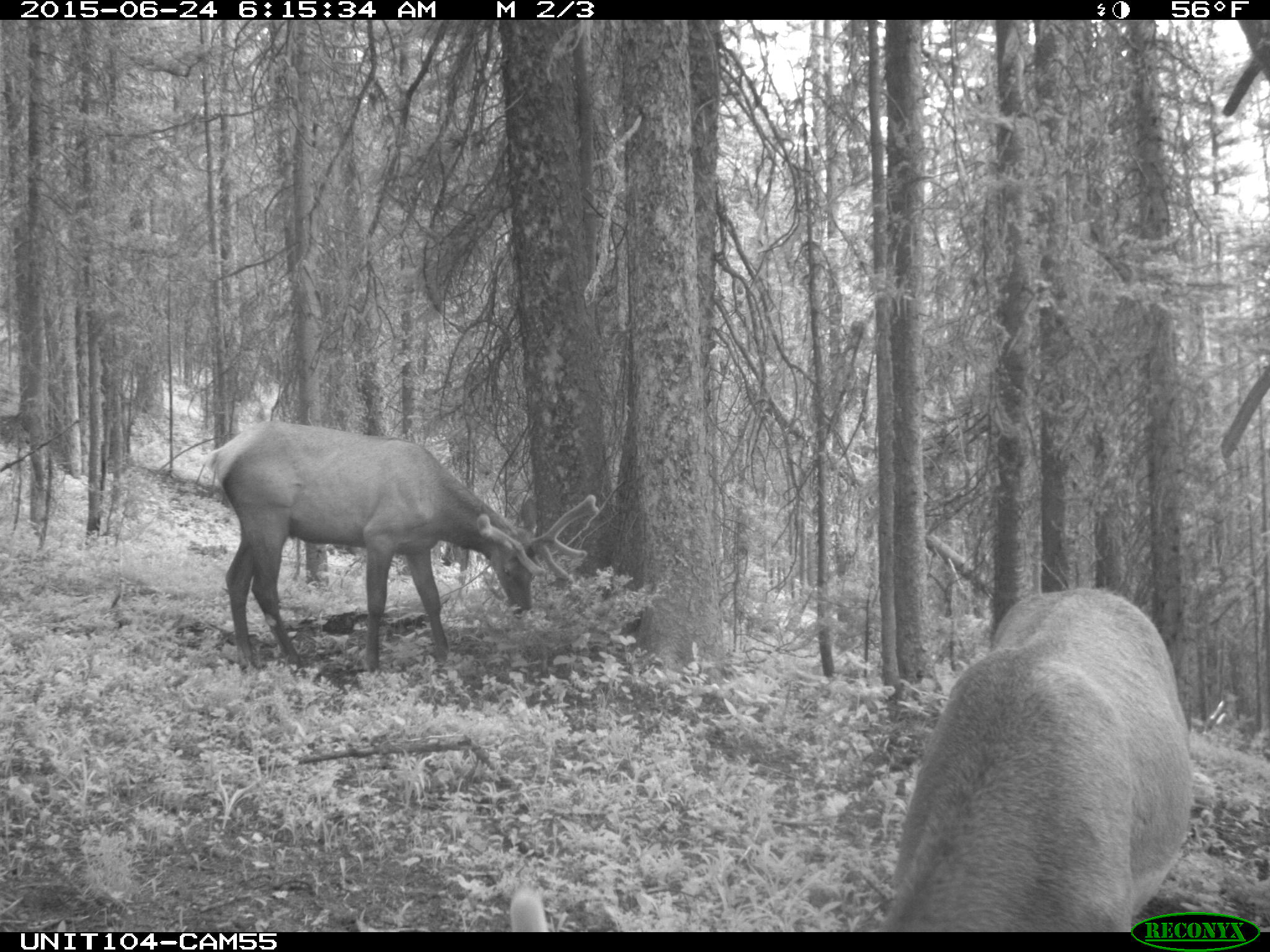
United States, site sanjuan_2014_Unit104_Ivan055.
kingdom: Animalia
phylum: Chordata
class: Mammalia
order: Artiodactyla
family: Cervidae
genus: Cervus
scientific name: Cervus elaphus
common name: red deer